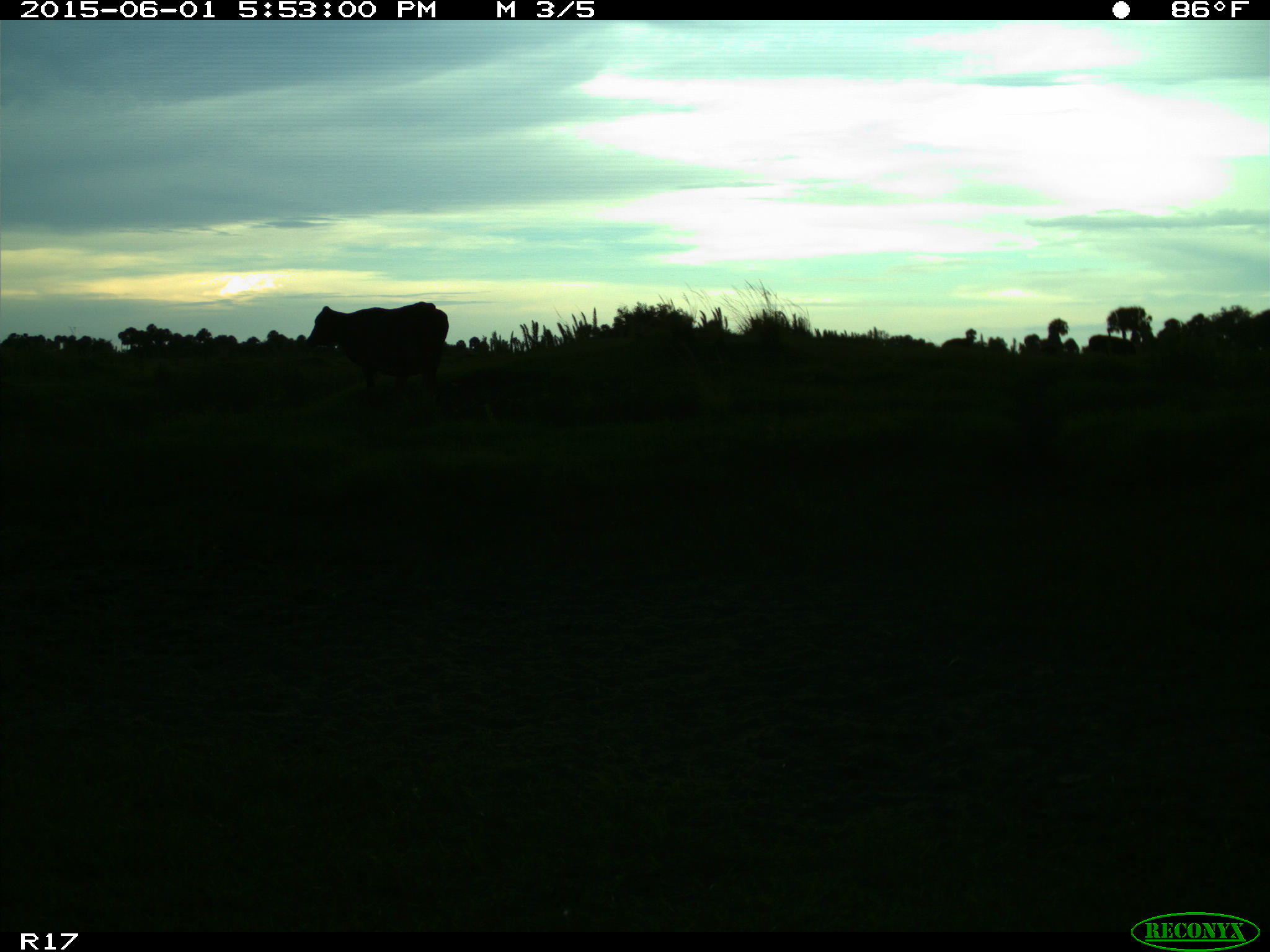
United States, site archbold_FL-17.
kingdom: Animalia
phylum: Chordata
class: Mammalia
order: Artiodactyla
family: Bovidae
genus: Bos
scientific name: Bos taurus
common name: domestic cow